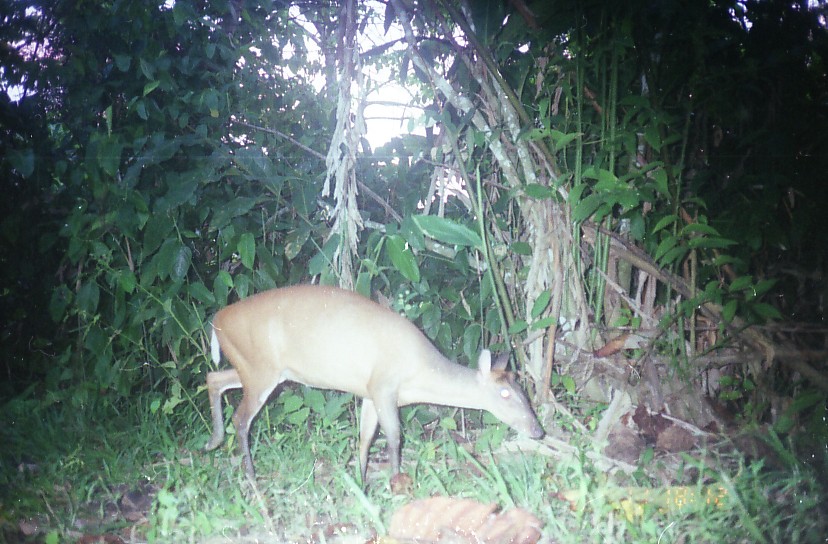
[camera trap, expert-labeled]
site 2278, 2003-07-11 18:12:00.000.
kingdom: Animalia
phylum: Chordata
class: Mammalia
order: Artiodactyla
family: Cervidae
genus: Muntiacus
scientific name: Muntiacus muntjak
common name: southern red muntjac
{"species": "Muntiacus muntjak (southern red muntjac)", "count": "1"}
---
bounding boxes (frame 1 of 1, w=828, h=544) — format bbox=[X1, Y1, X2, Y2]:
muntiacus muntjak: bbox=[203, 282, 544, 492]